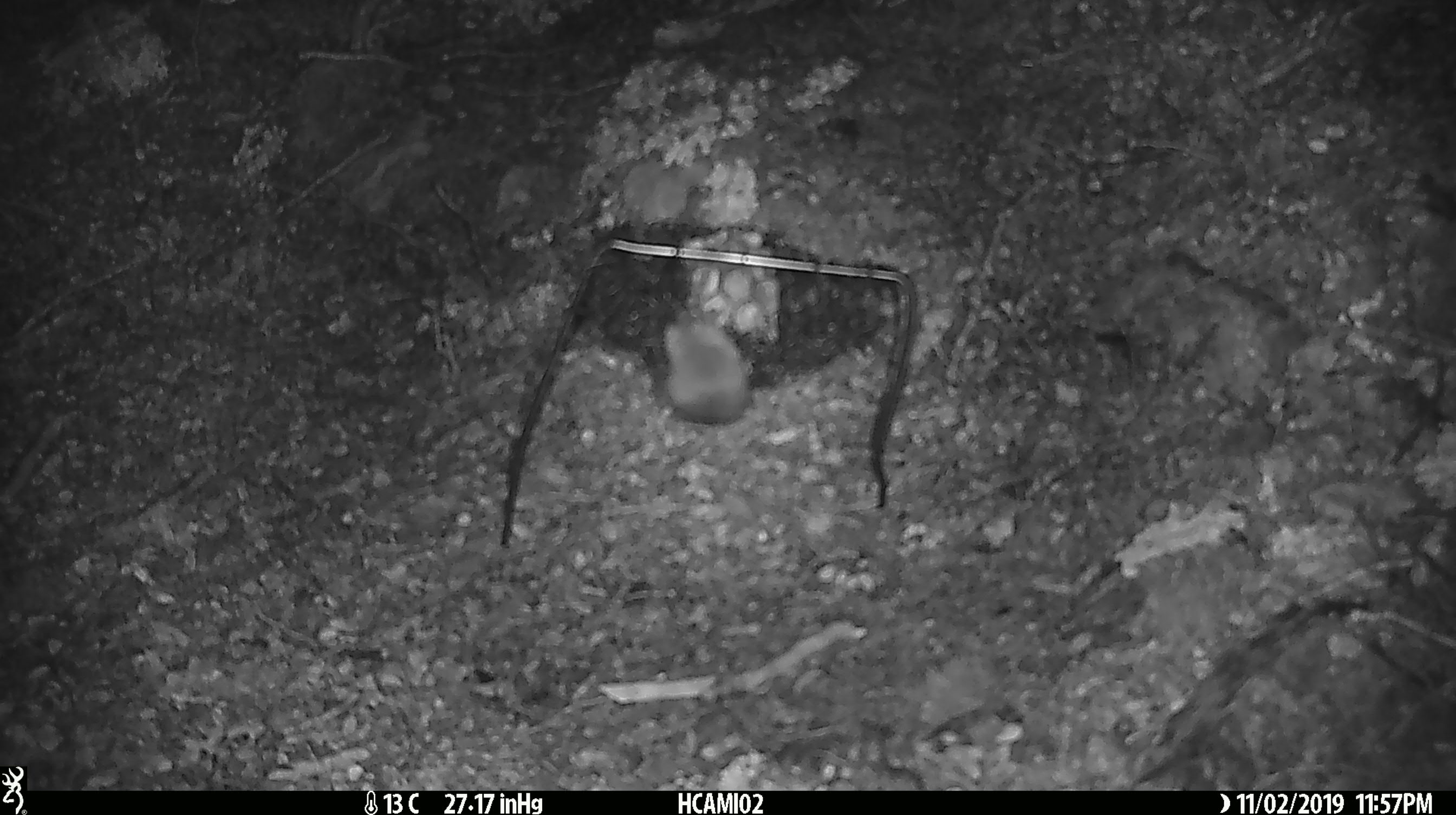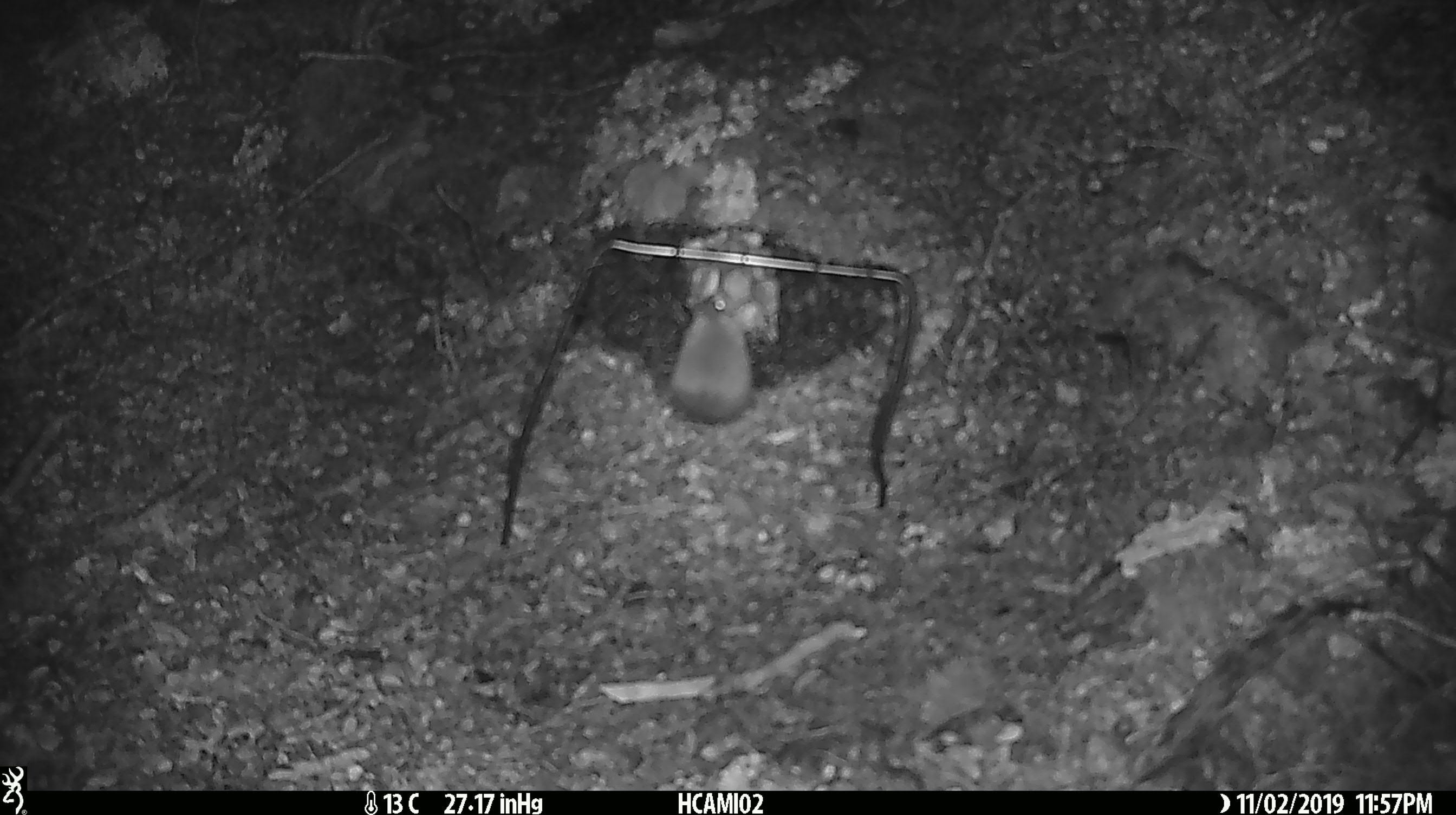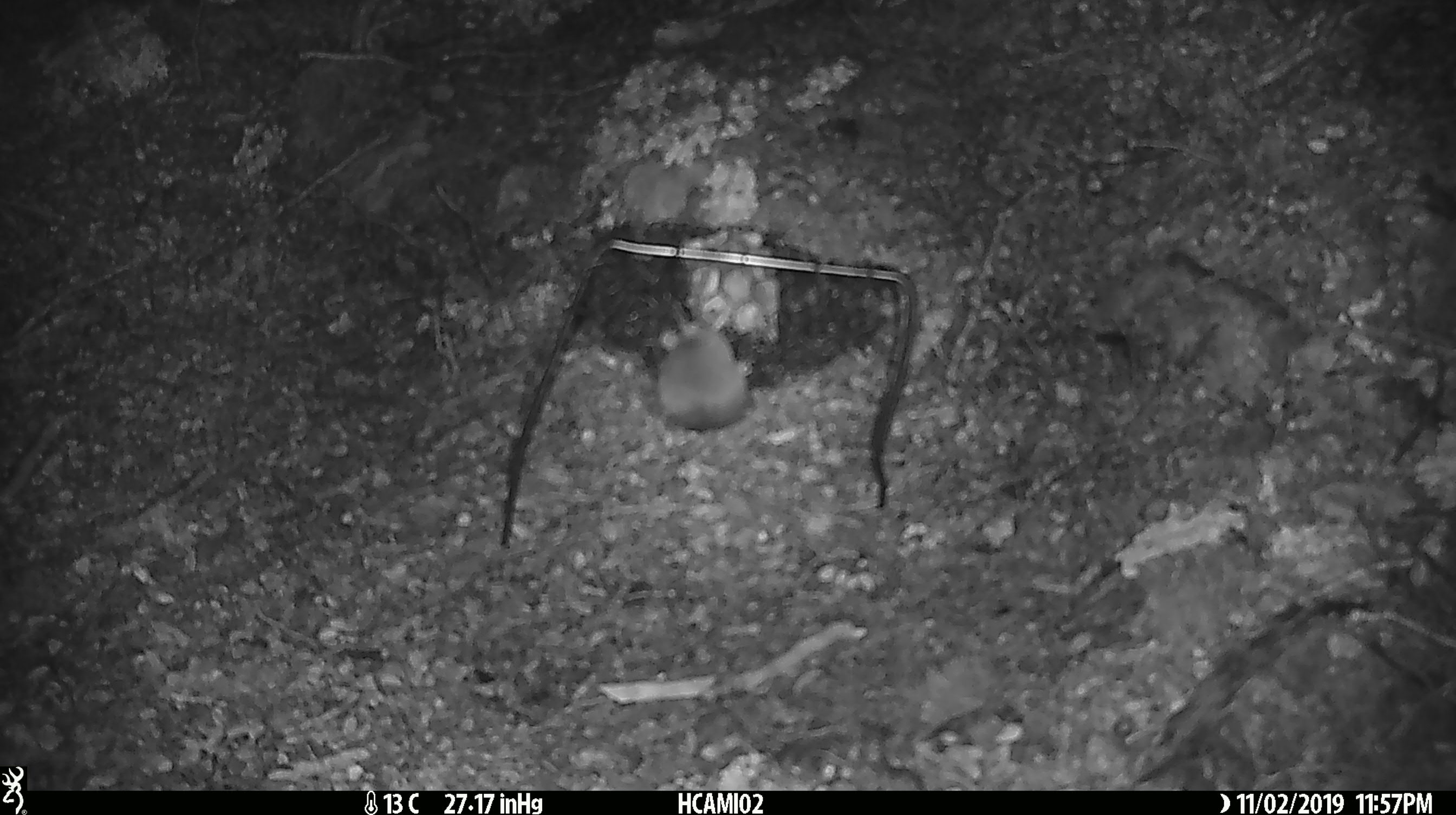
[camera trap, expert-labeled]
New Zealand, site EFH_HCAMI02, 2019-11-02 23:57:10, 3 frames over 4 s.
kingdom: Animalia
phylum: Chordata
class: Mammalia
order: Rodentia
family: Muridae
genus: Mus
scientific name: Mus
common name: mouse